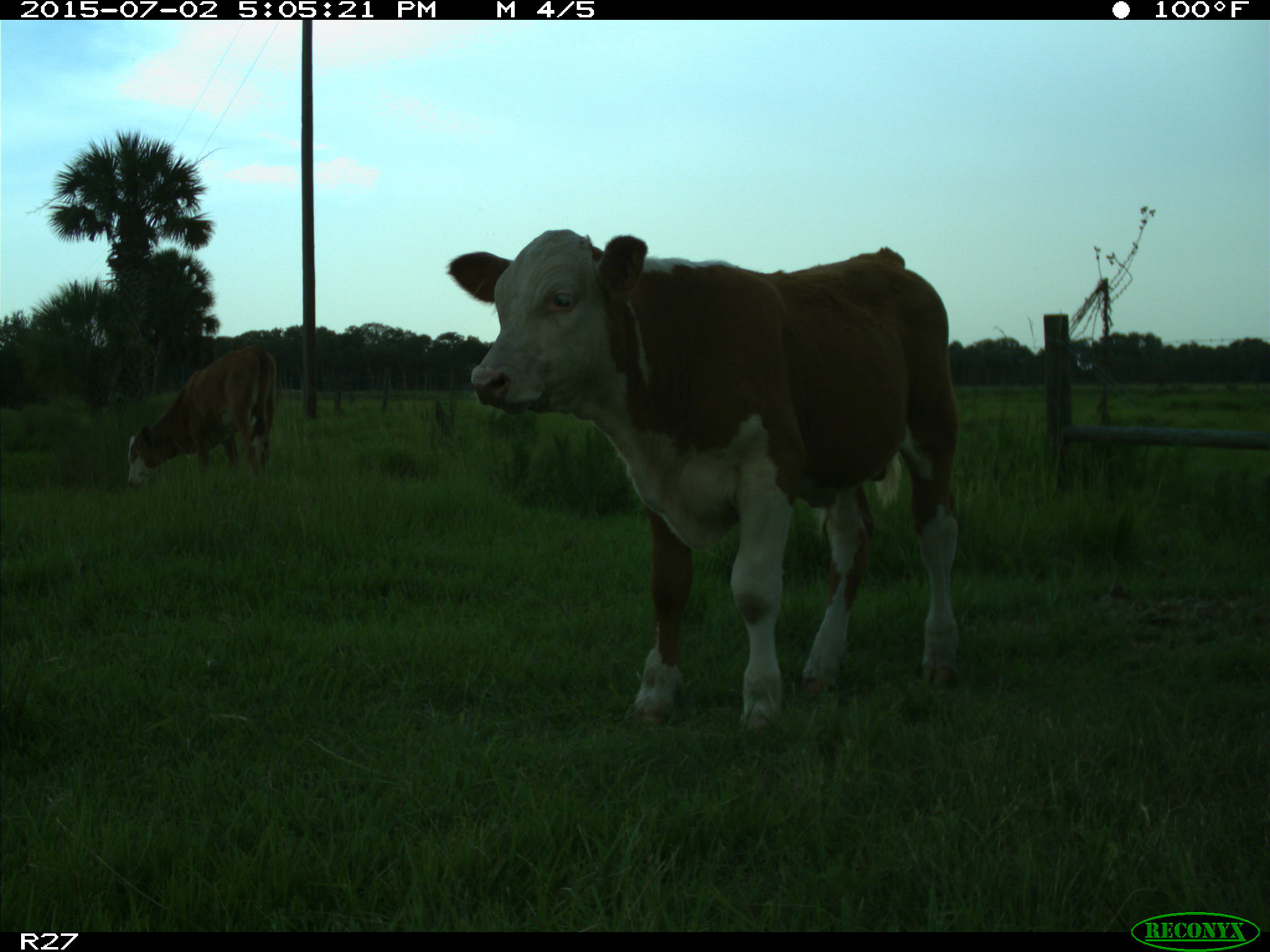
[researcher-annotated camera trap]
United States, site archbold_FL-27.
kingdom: Animalia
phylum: Chordata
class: Mammalia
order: Artiodactyla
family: Bovidae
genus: Bos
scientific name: Bos taurus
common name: domestic cow